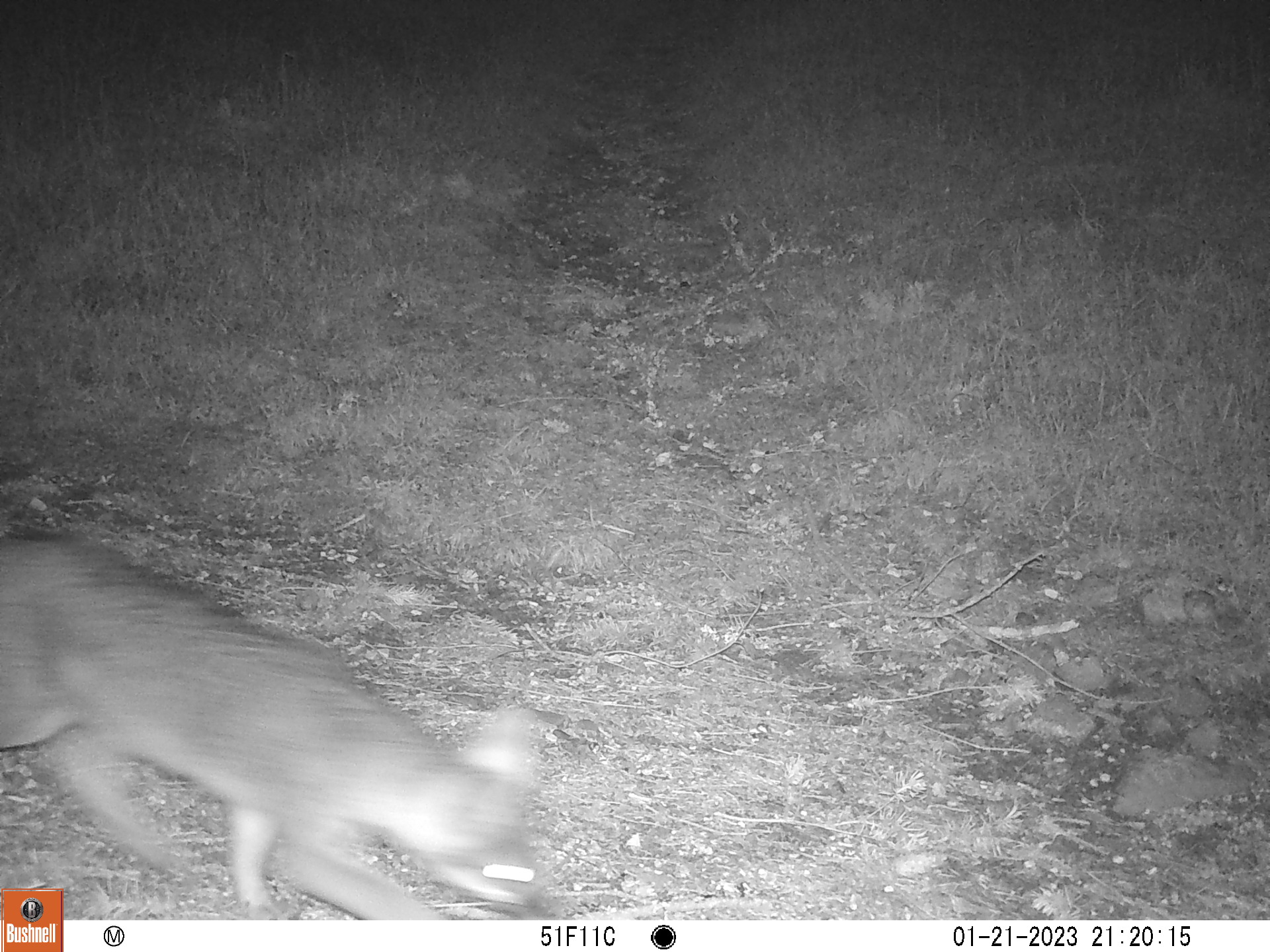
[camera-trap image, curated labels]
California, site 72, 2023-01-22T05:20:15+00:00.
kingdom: Animalia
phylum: Chordata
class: Mammalia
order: Carnivora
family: Canidae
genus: Urocyon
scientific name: Urocyon cinereoargenteus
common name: gray fox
Gray fox (Urocyon cinereoargenteus).